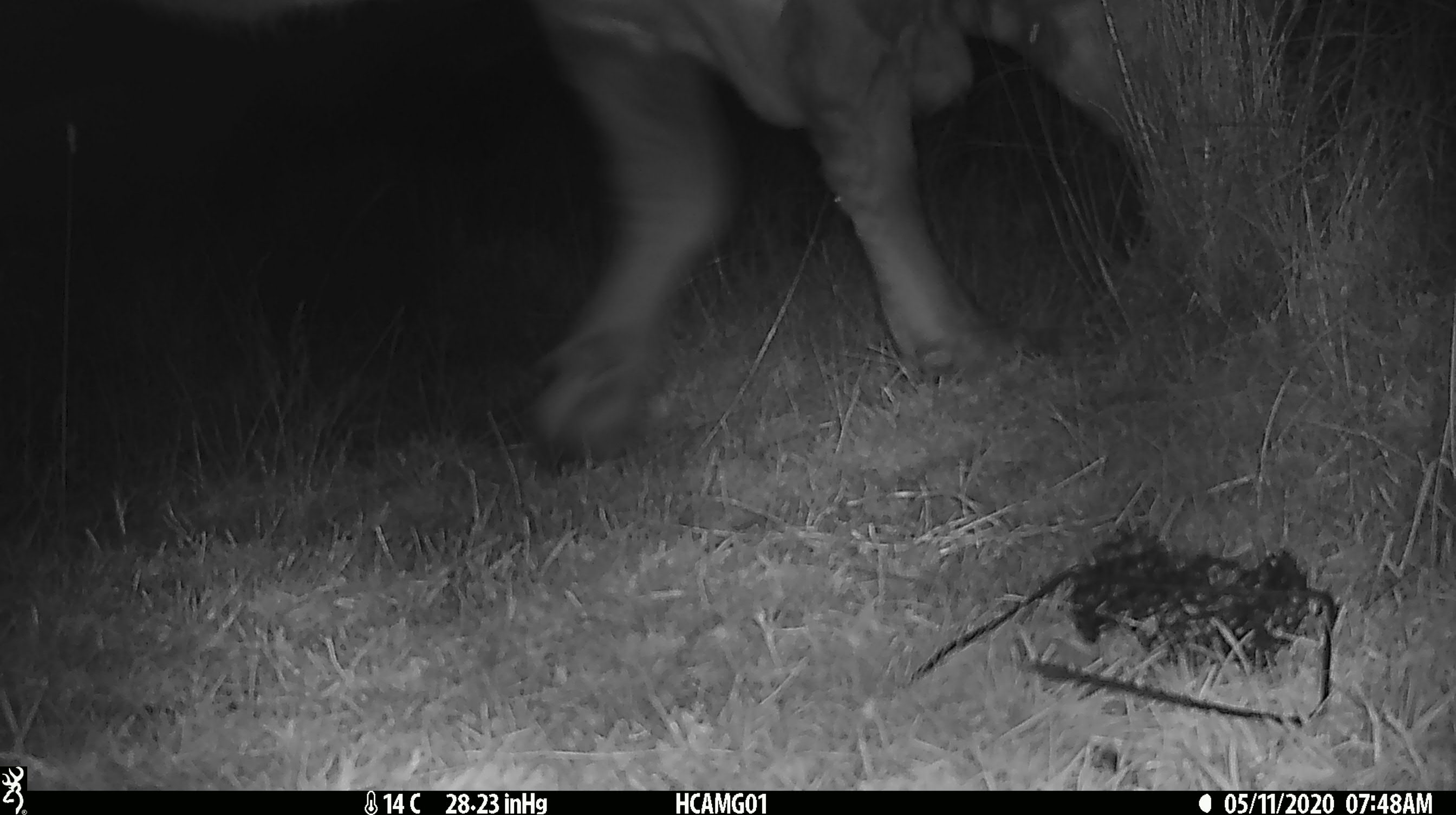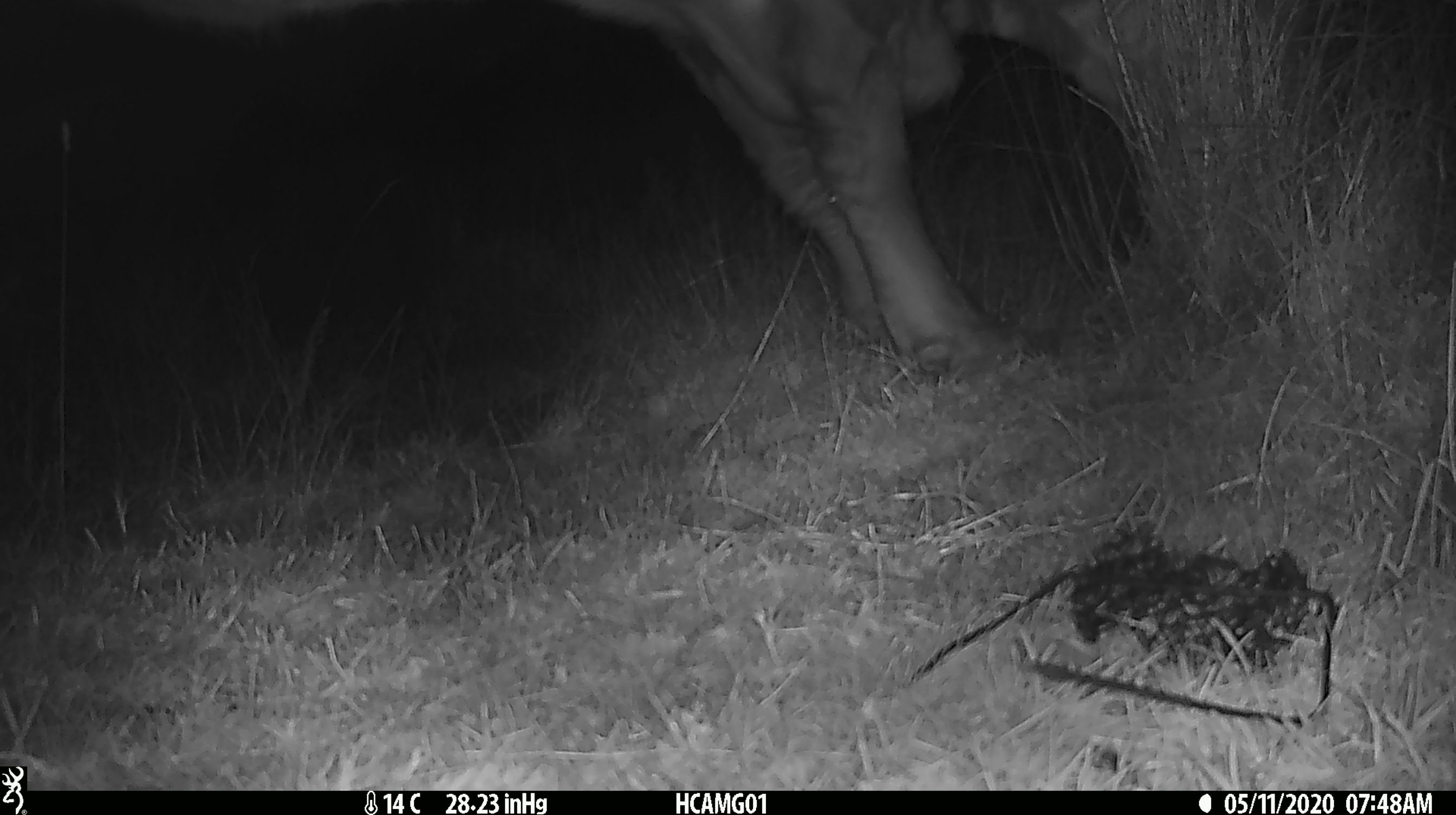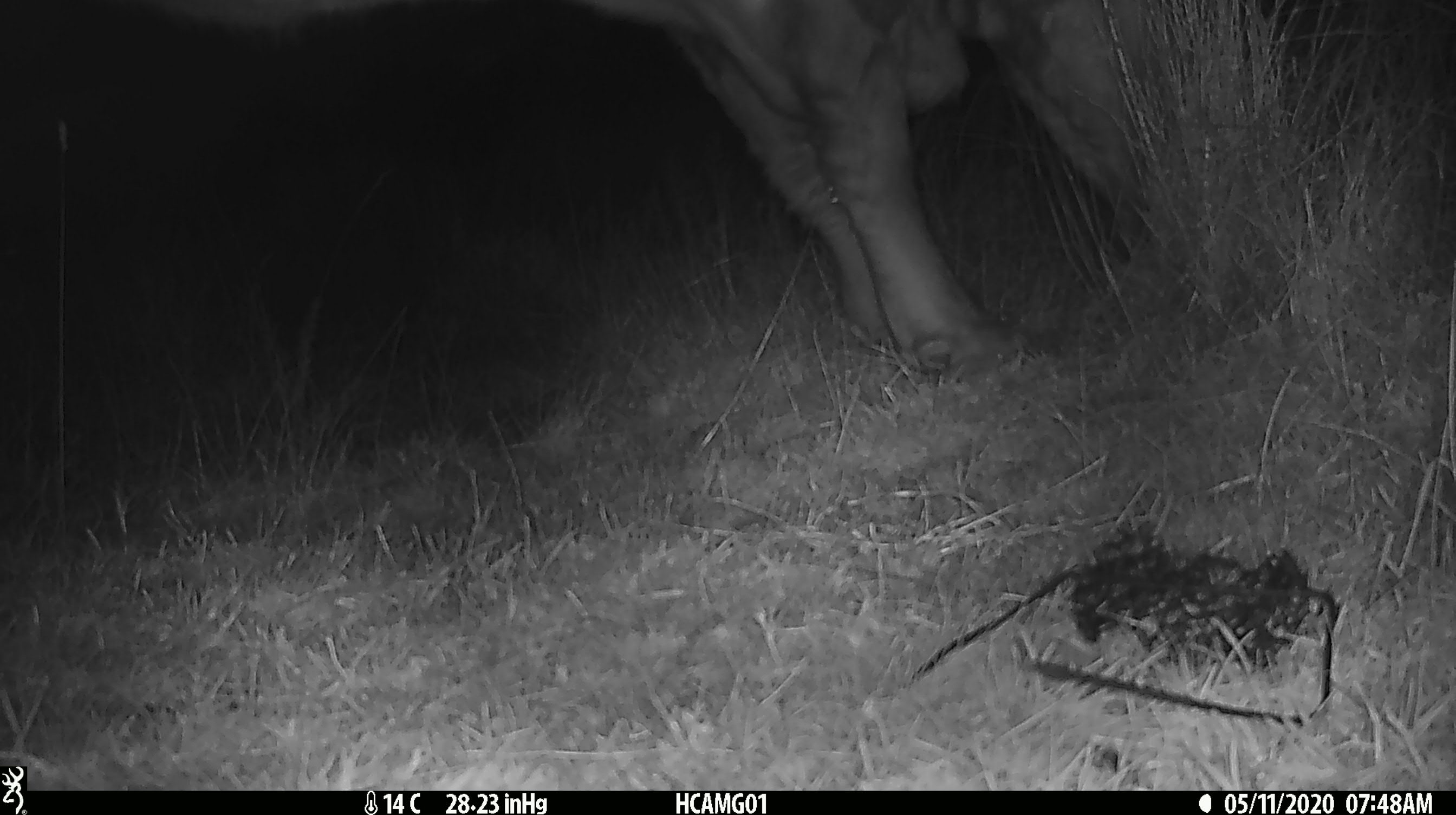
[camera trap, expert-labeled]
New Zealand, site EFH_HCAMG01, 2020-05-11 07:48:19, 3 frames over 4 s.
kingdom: Animalia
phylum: Chordata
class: Mammalia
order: Artiodactyla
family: Bovidae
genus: Bos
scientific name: Bos taurus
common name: domestic cow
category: cow